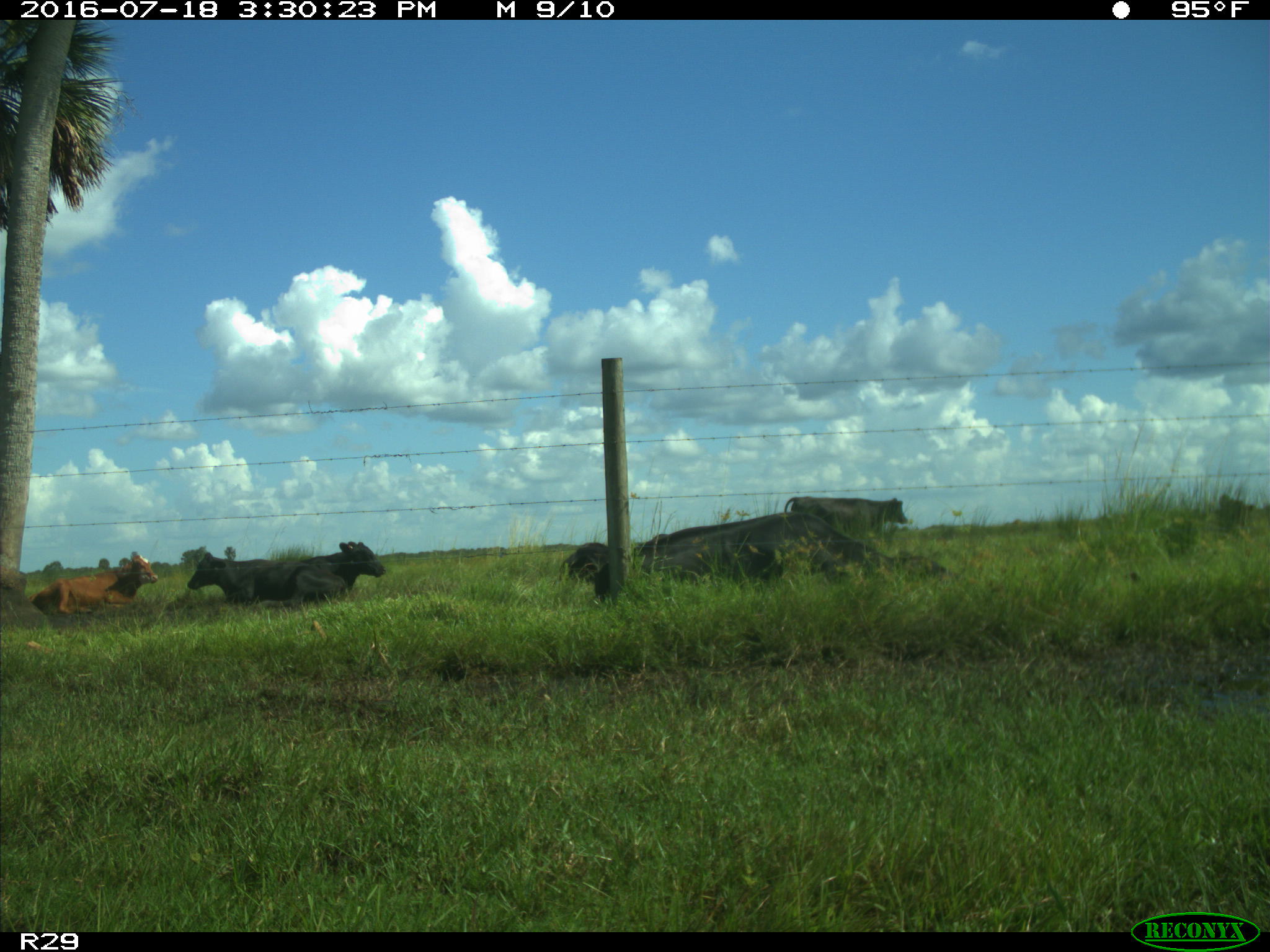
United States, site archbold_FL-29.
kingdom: Animalia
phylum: Chordata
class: Mammalia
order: Artiodactyla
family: Bovidae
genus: Bos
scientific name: Bos taurus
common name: domestic cow